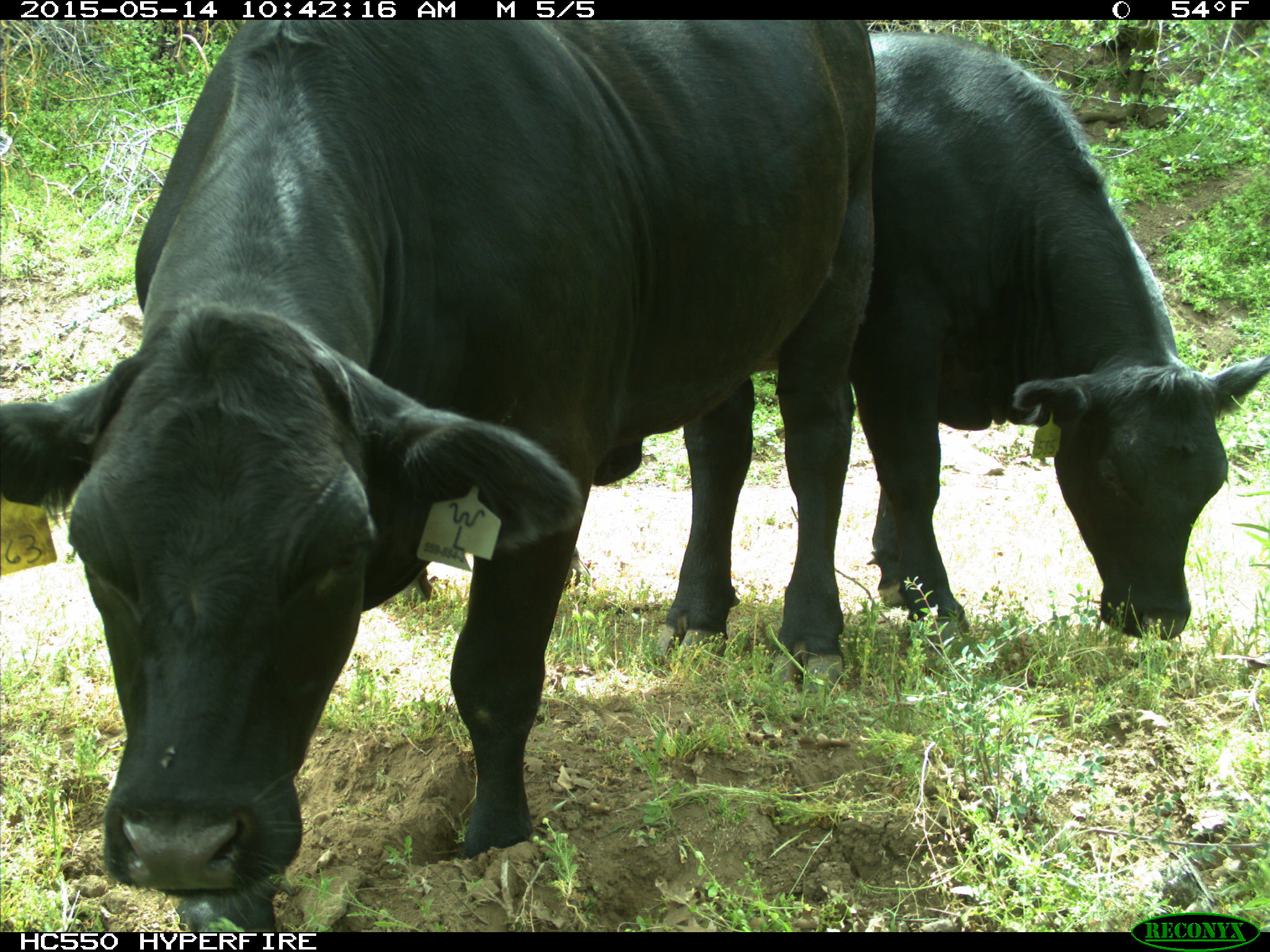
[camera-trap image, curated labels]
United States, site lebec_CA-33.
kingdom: Animalia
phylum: Chordata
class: Mammalia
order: Artiodactyla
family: Bovidae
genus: Bos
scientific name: Bos taurus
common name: domestic cow